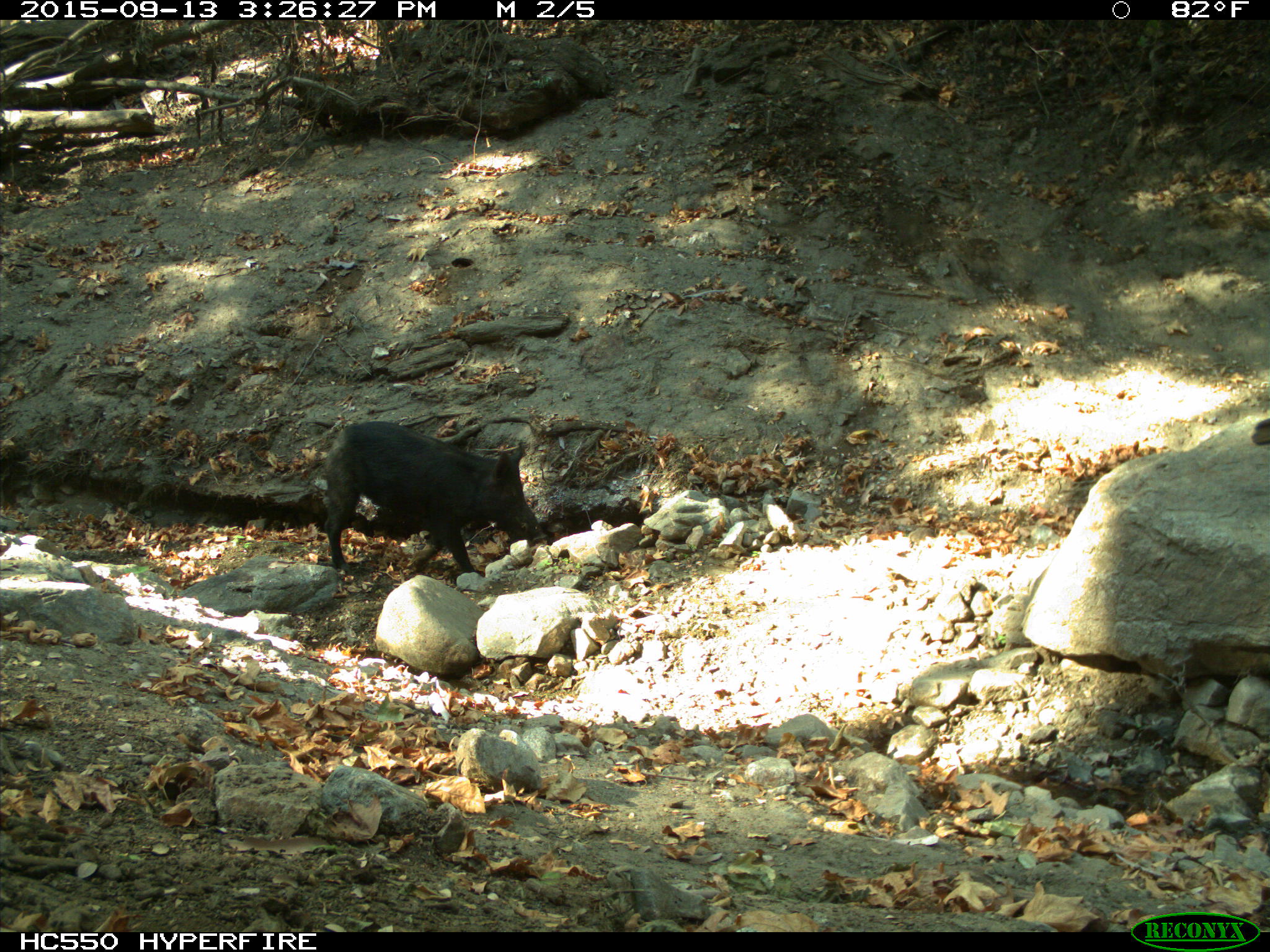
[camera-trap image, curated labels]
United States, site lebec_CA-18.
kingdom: Animalia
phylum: Chordata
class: Mammalia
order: Artiodactyla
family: Suidae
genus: Sus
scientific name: Sus scrofa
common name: wild boar